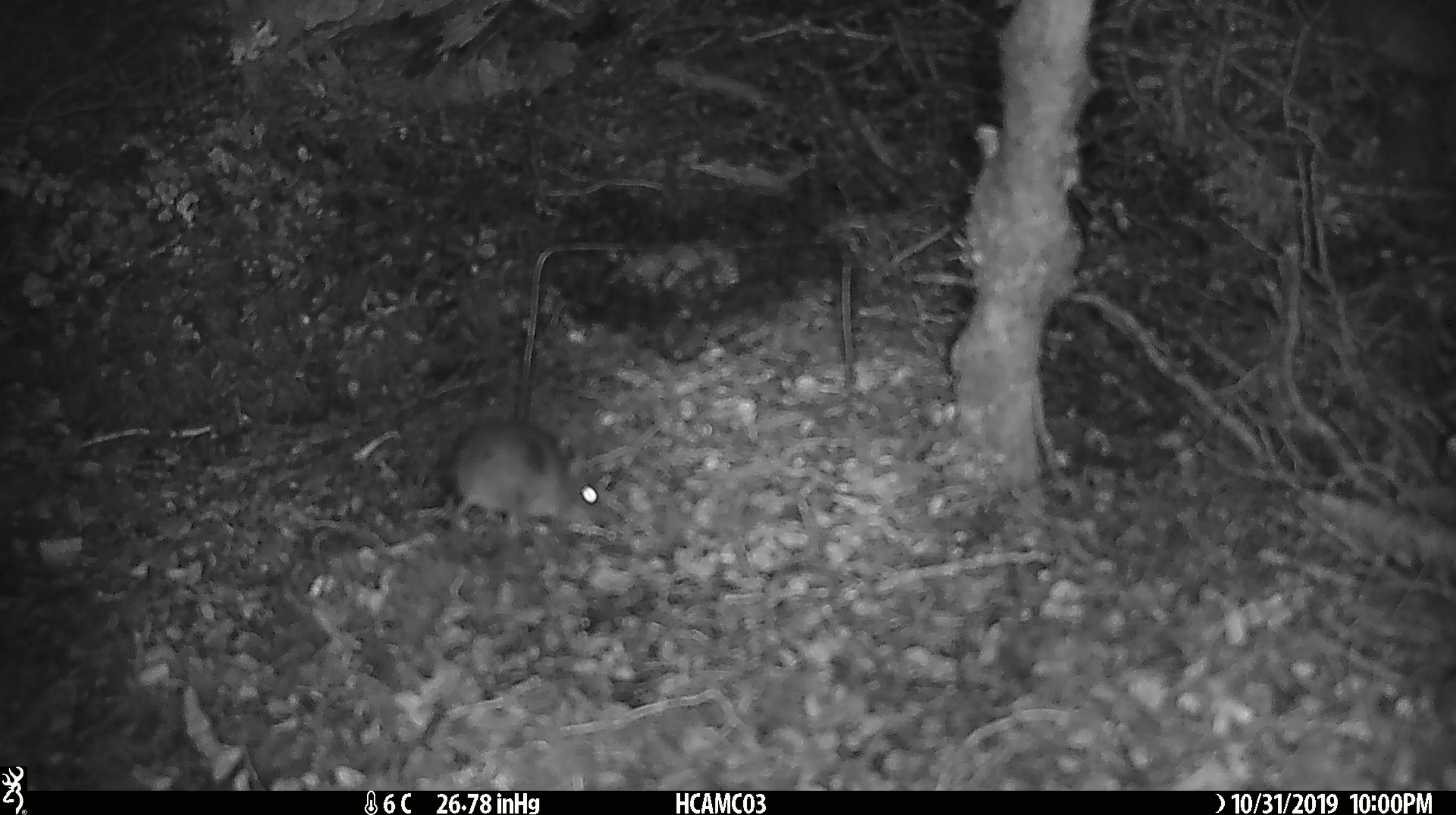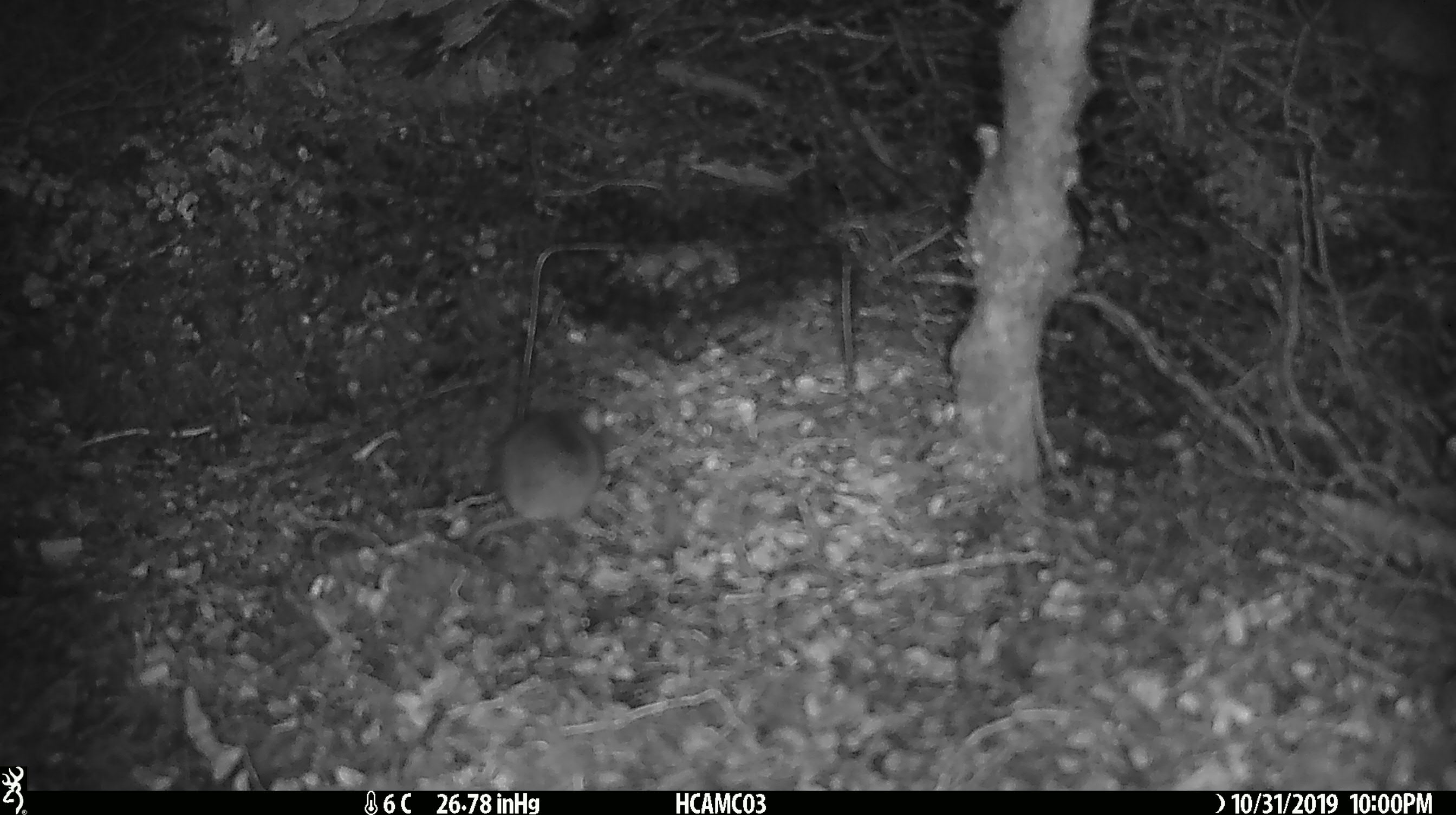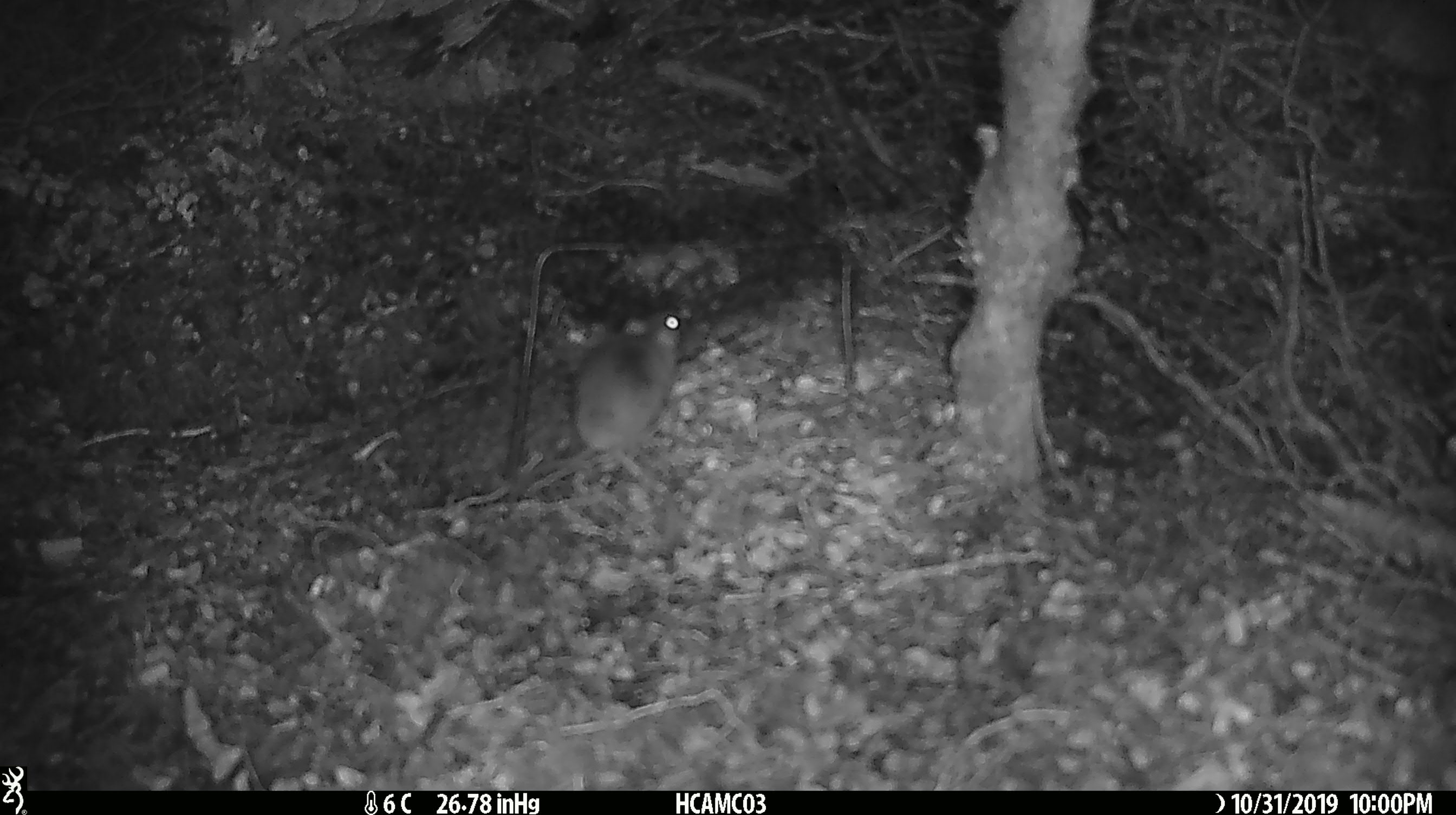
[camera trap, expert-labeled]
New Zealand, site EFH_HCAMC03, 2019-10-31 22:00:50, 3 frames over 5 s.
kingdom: Animalia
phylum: Chordata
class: Mammalia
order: Rodentia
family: Muridae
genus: Mus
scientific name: Mus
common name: mouse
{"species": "mouse (Mus)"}